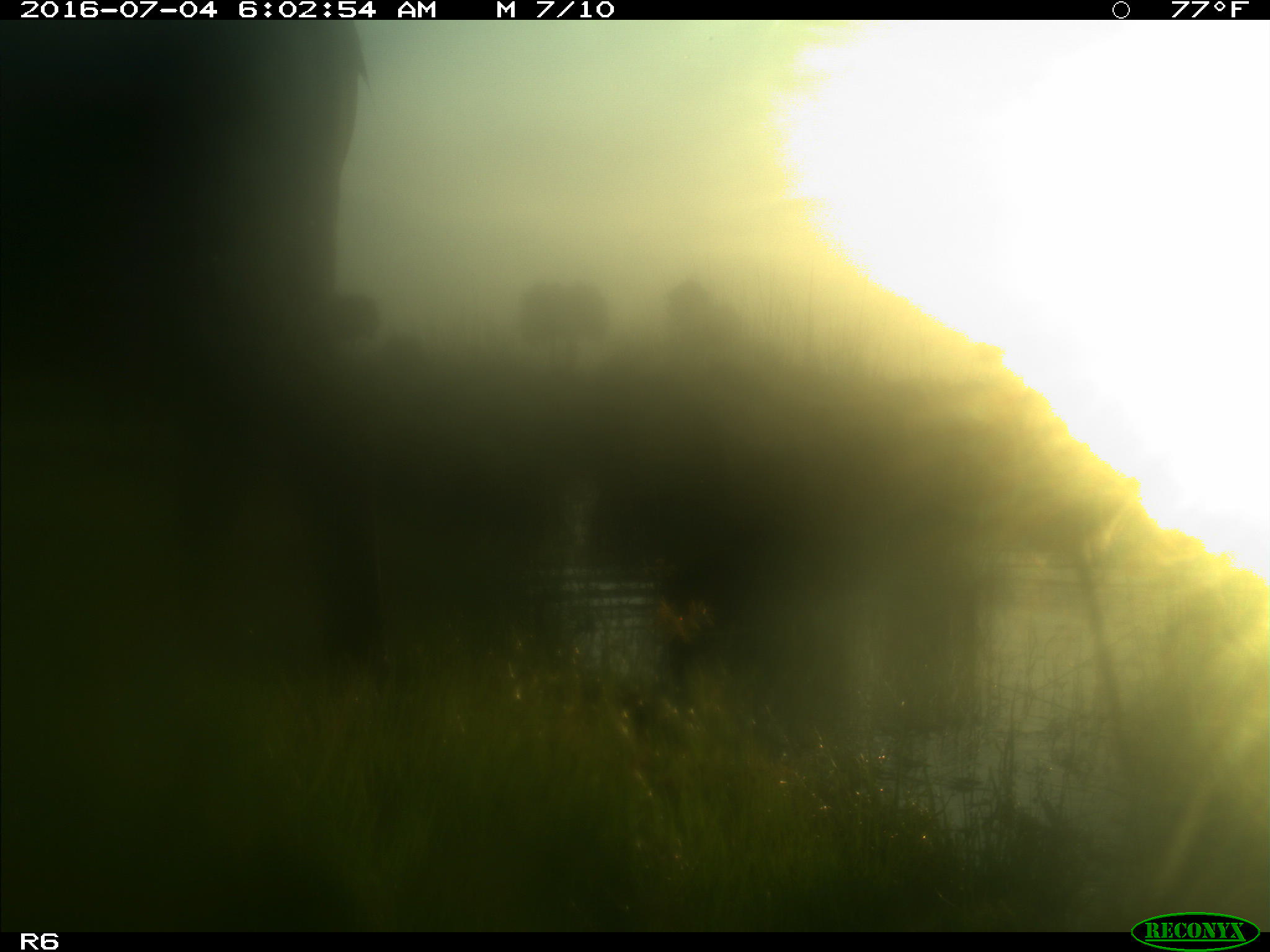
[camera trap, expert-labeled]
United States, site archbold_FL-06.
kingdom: Animalia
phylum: Chordata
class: Mammalia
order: Artiodactyla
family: Bovidae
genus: Bos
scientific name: Bos taurus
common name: domestic cow